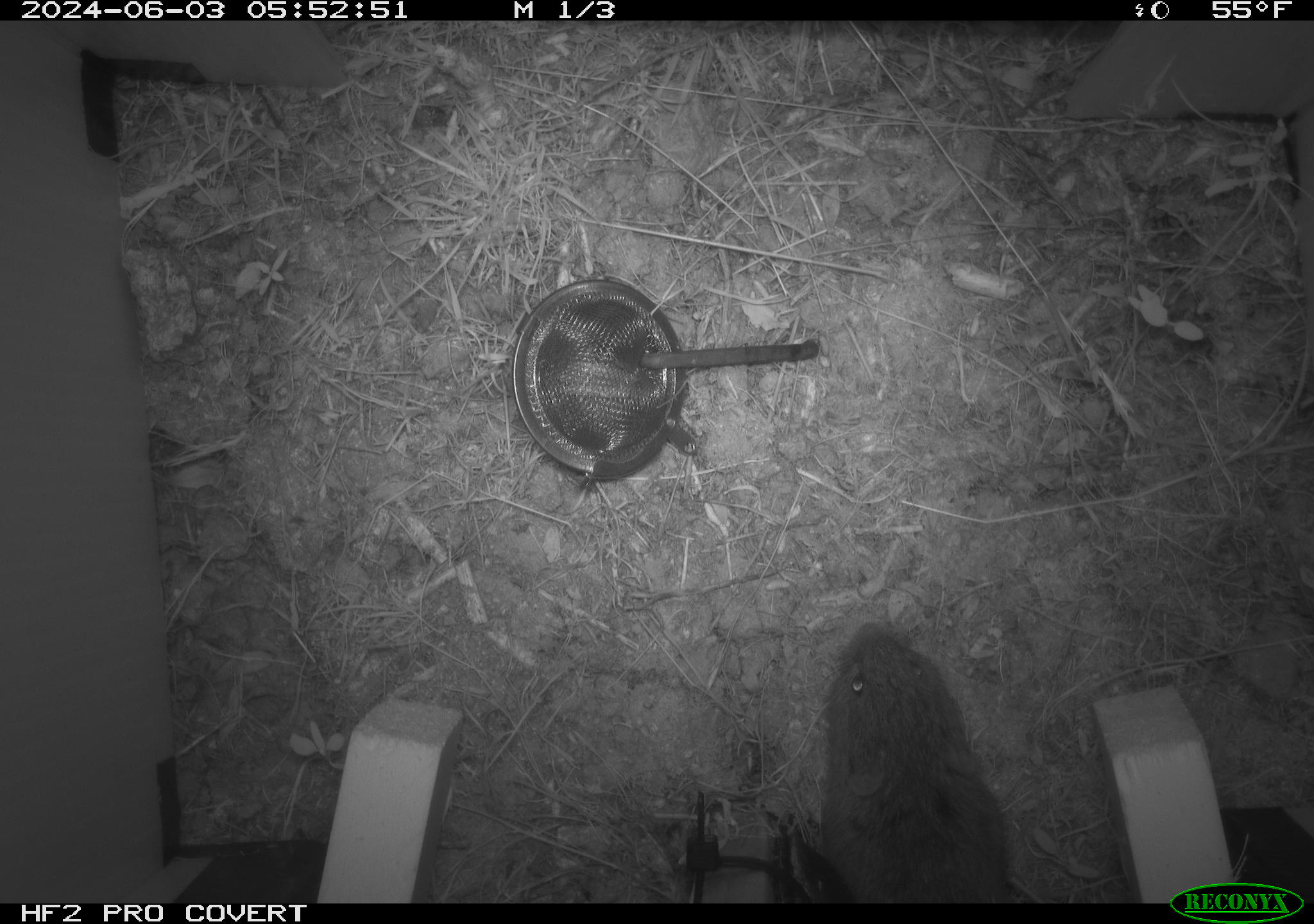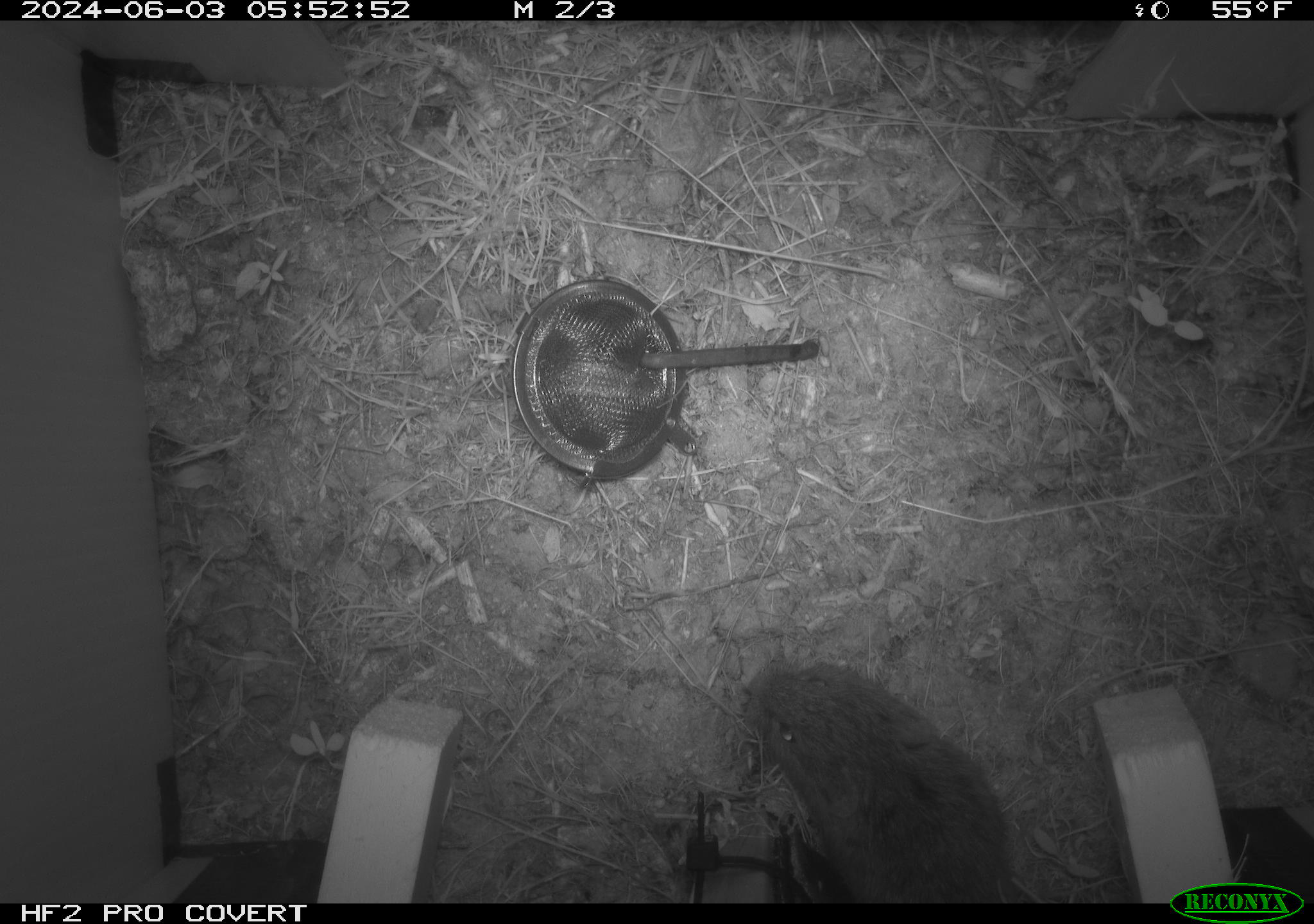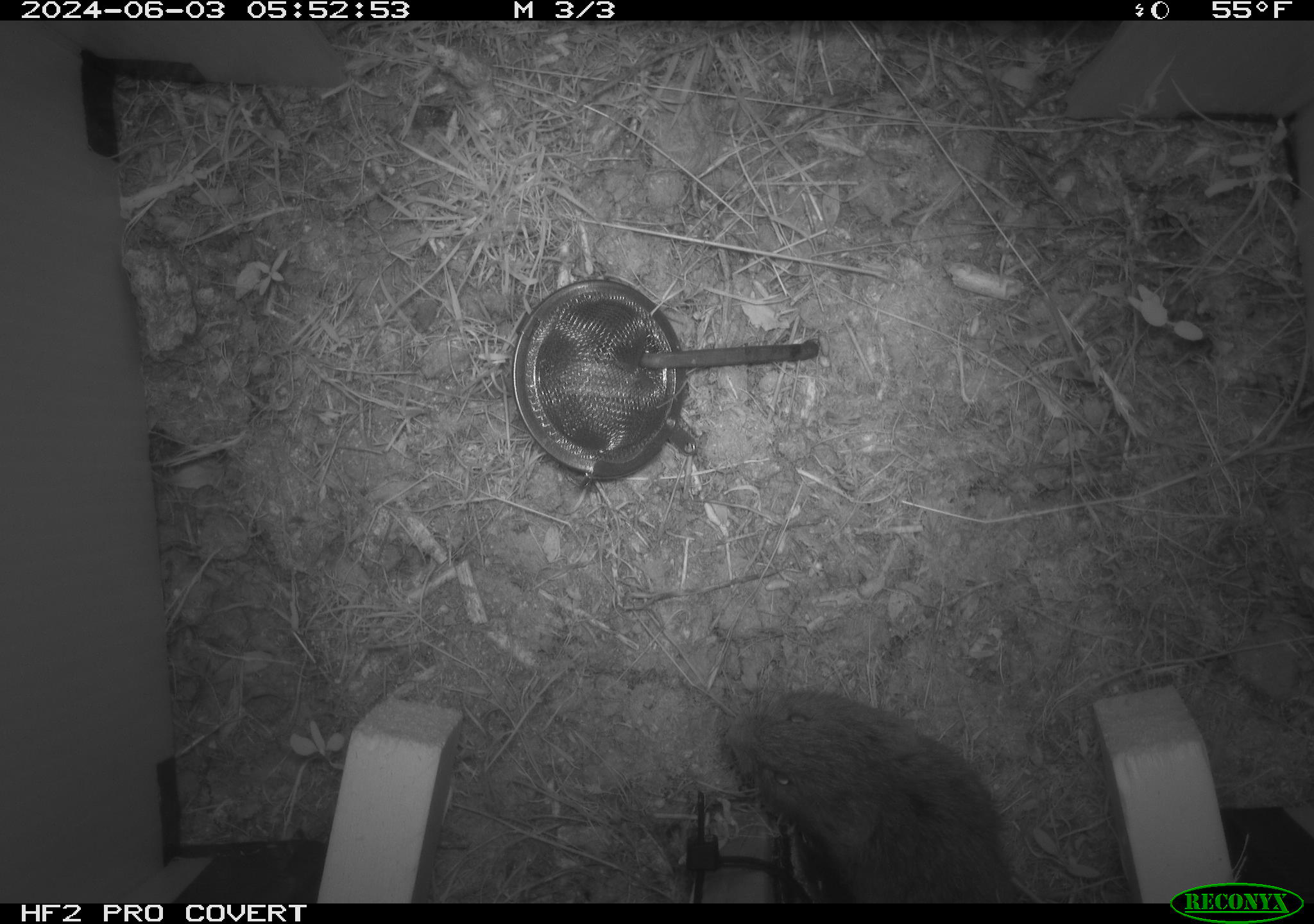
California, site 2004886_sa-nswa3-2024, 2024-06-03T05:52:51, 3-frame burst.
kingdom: Animalia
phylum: Chordata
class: Mammalia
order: Rodentia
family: Cricetidae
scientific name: Arvicolinae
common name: voles, lemmings, and muskrats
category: arvicolinae subfamily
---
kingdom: Animalia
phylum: Chordata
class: Mammalia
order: Rodentia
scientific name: Rodentia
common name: rodent